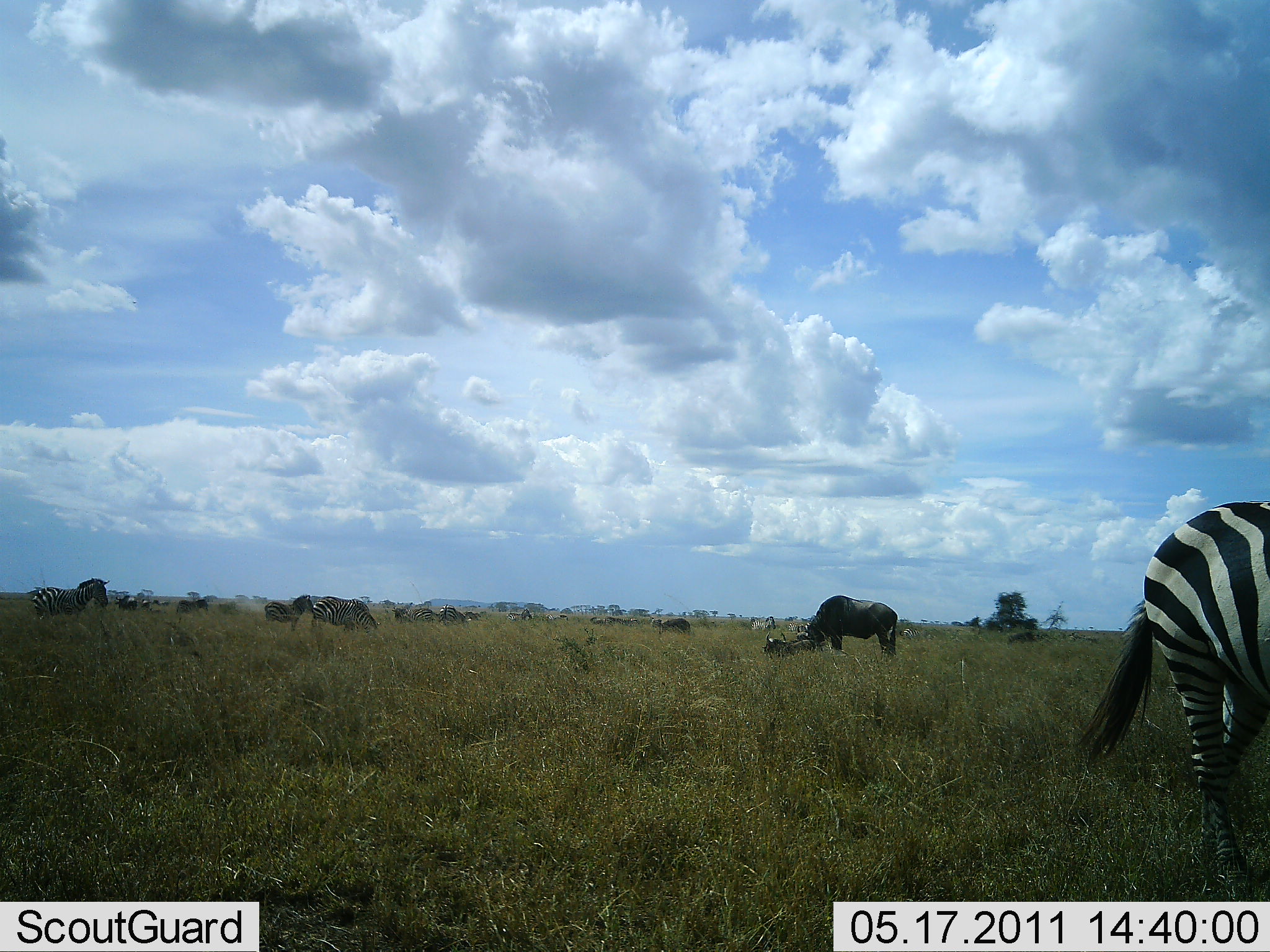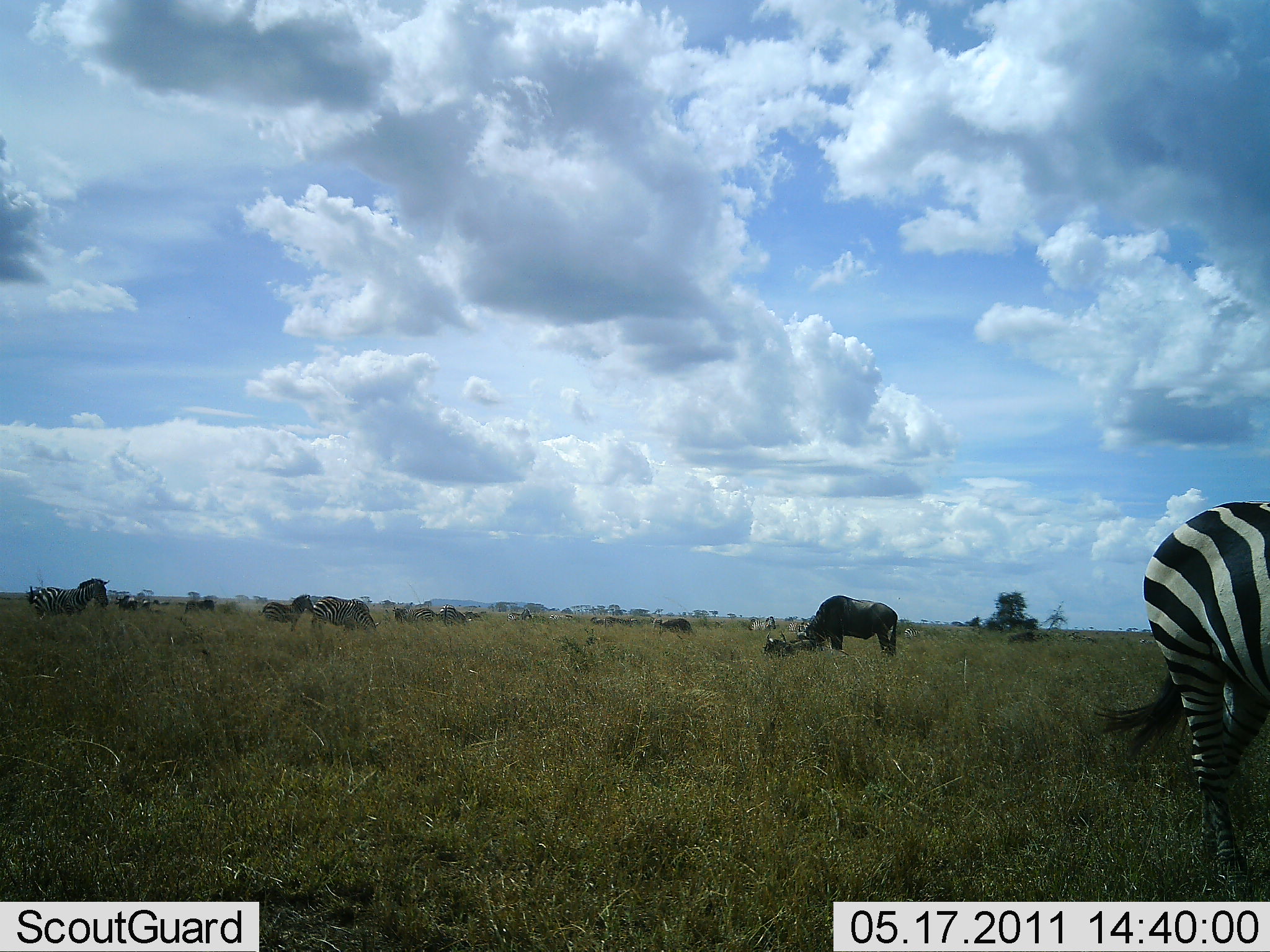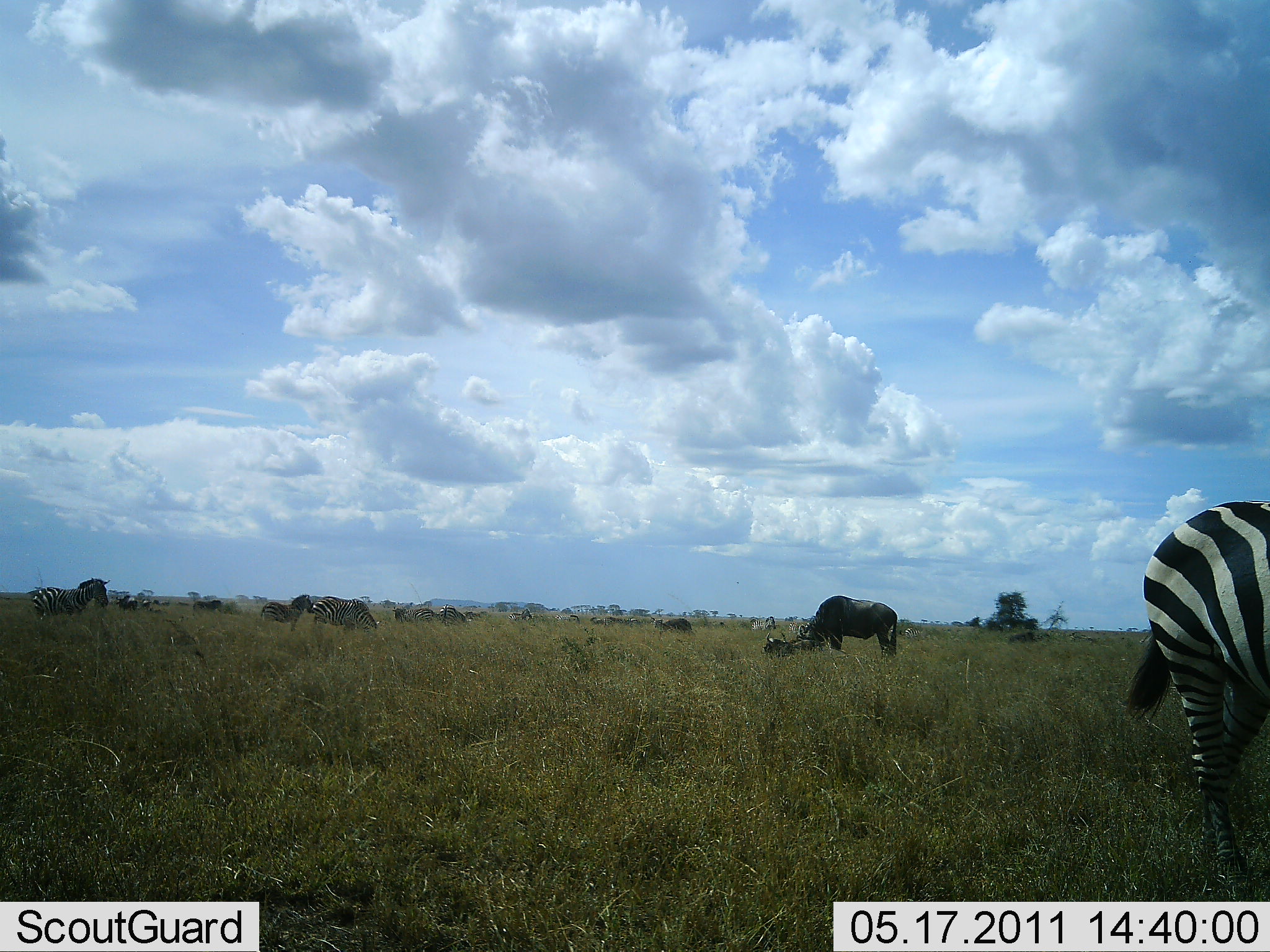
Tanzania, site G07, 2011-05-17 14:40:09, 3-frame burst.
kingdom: Animalia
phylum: Chordata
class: Mammalia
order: Artiodactyla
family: Bovidae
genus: Connochaetes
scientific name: Connochaetes taurinus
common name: blue wildebeest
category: wildebeest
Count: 2.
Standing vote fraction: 45%.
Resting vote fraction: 27%.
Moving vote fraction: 9%.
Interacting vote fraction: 0%.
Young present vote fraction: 0%.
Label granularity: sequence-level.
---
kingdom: Animalia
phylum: Chordata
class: Mammalia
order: Perissodactyla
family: Equidae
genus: Equus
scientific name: Equus quagga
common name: plains zebra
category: zebra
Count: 5.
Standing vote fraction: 67%.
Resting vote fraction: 0%.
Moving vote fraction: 20%.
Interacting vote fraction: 0%.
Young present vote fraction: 0%.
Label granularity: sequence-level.